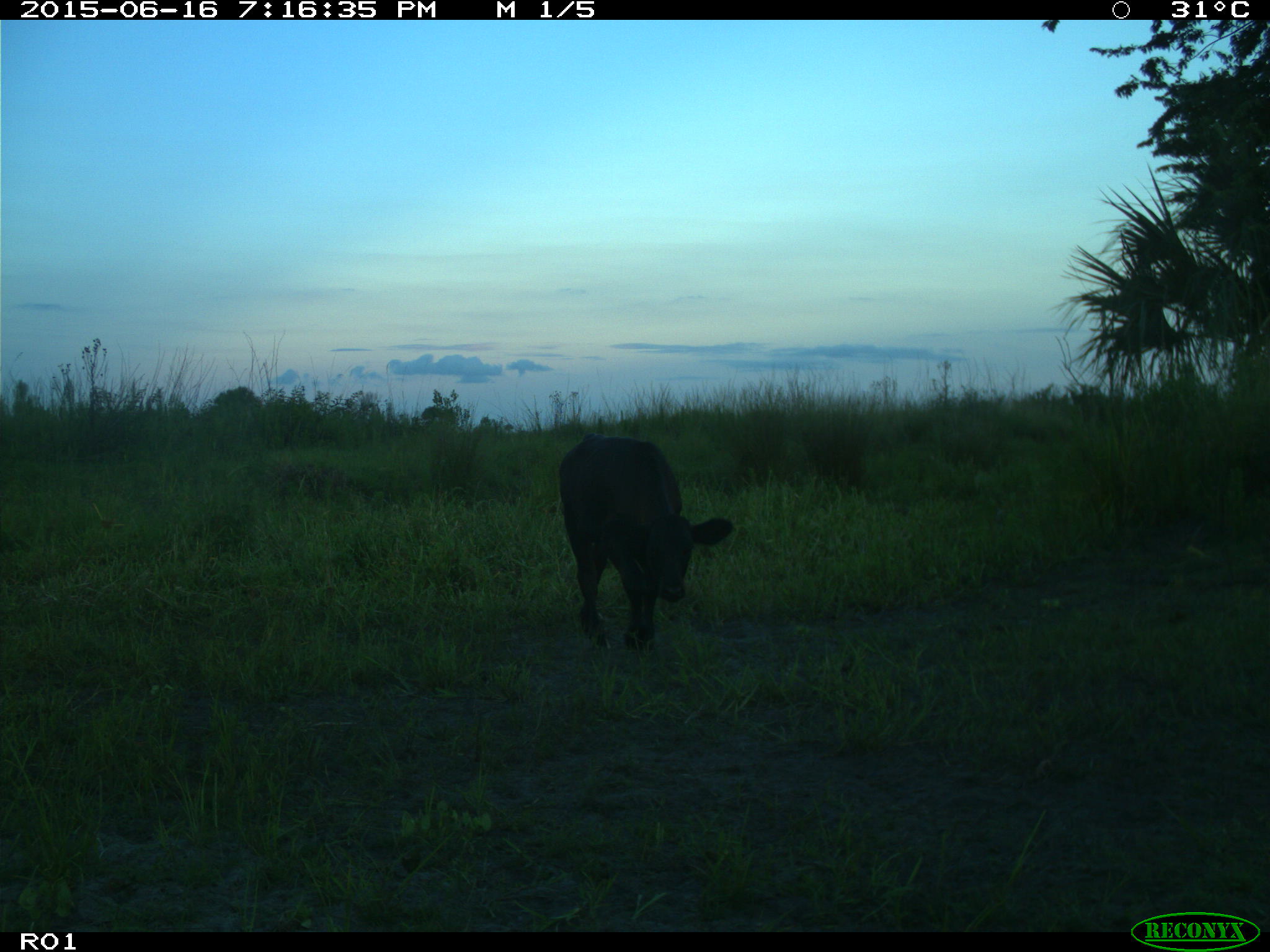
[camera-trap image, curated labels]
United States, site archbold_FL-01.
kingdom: Animalia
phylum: Chordata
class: Mammalia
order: Artiodactyla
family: Bovidae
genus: Bos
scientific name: Bos taurus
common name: domestic cow